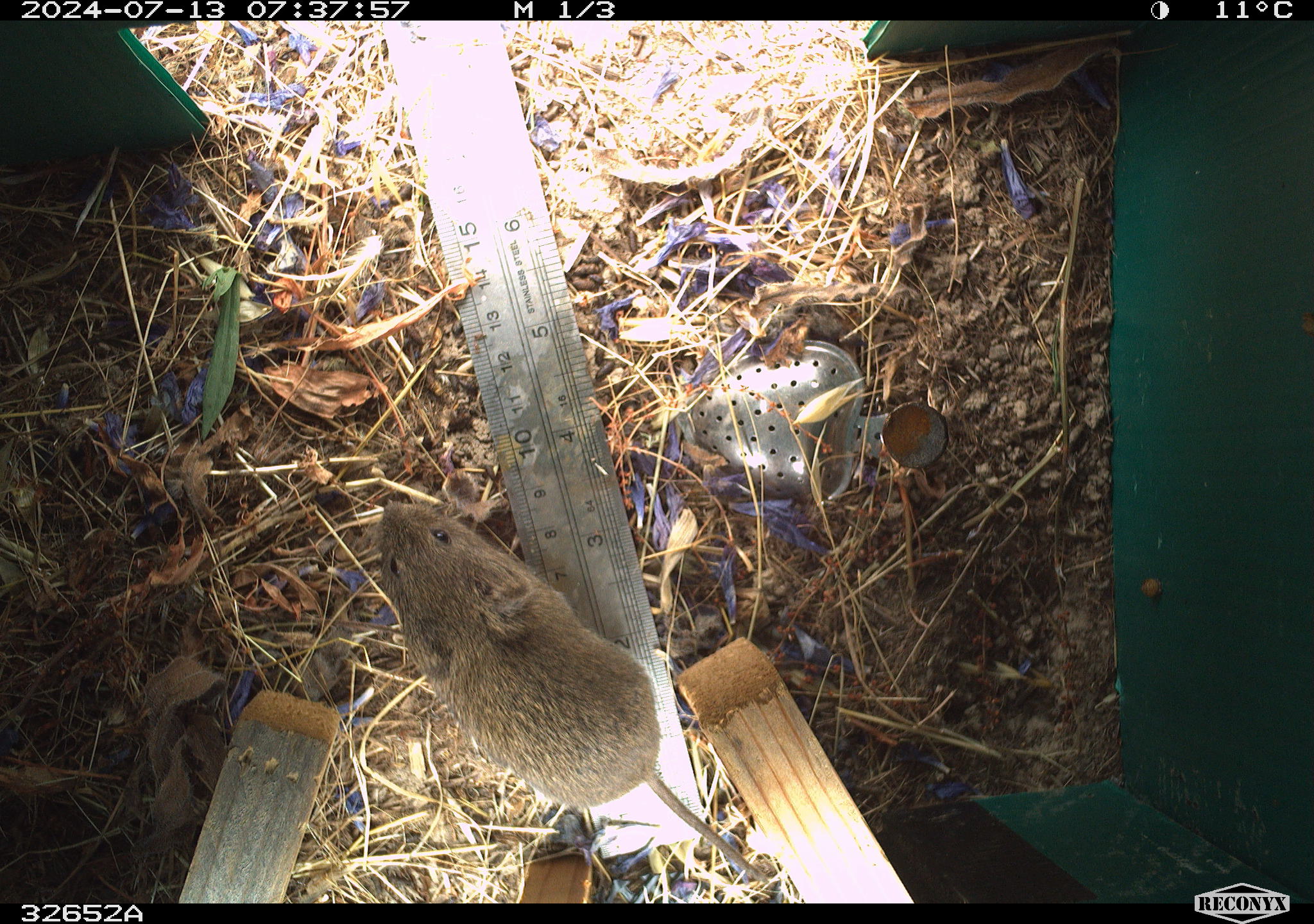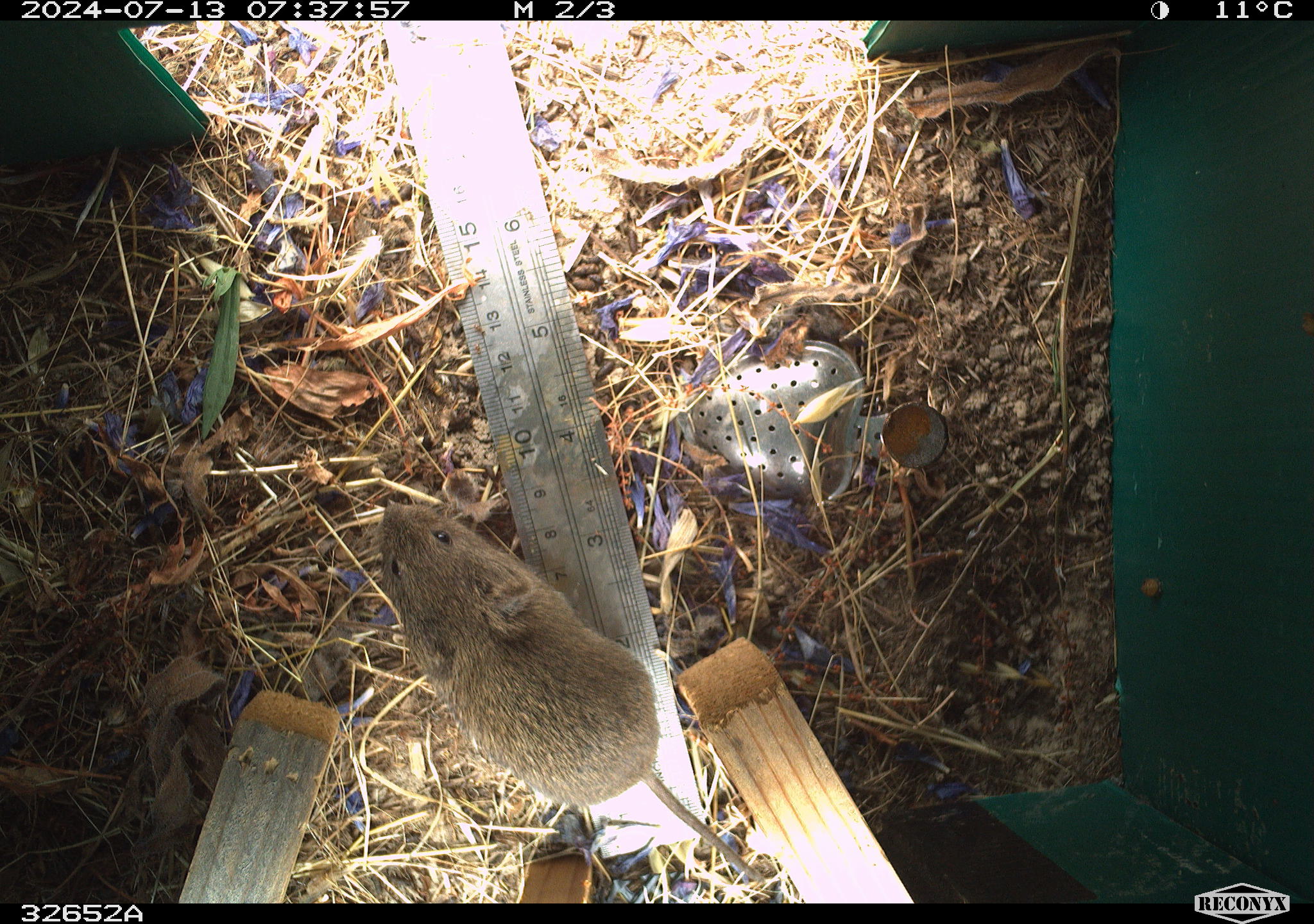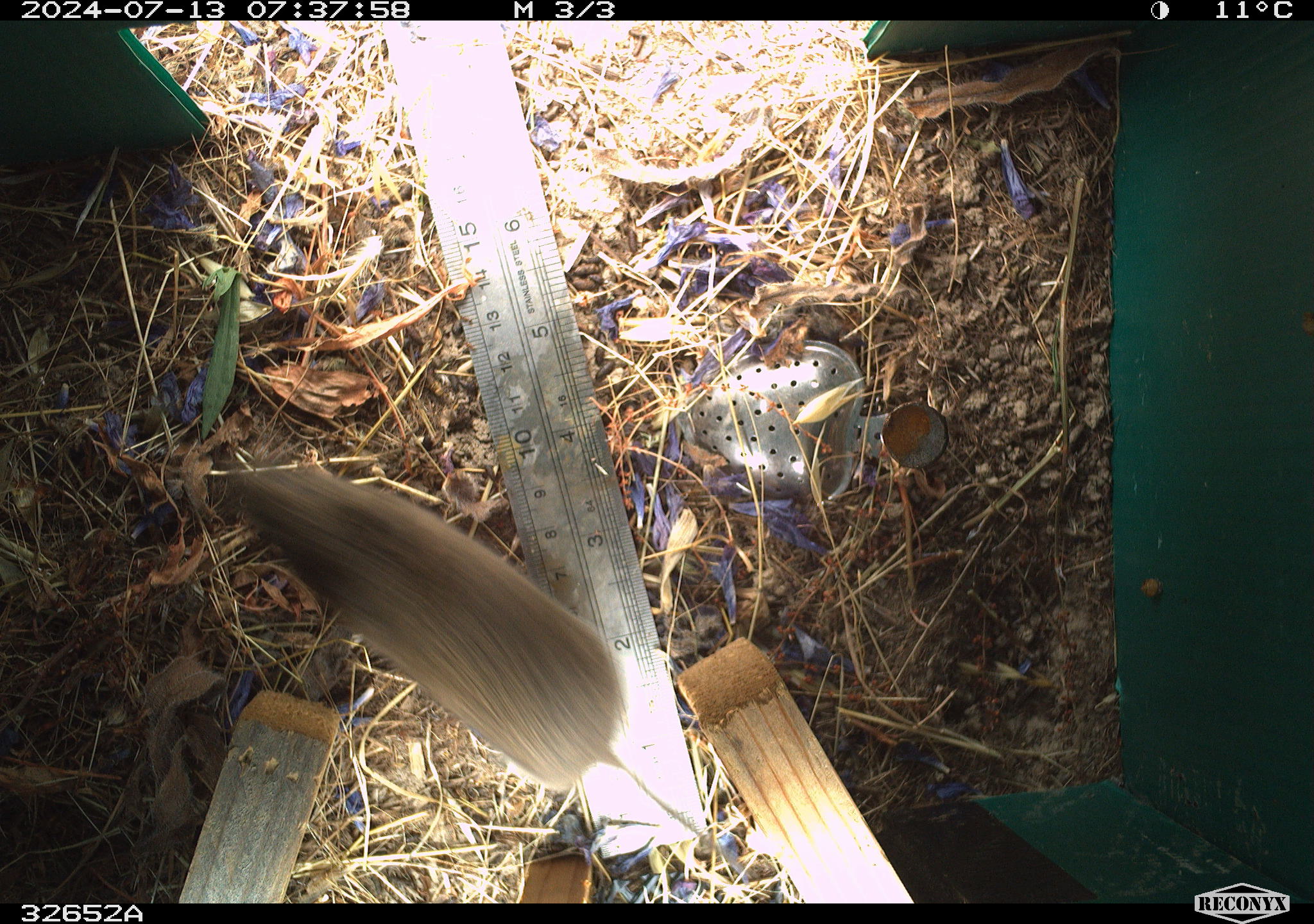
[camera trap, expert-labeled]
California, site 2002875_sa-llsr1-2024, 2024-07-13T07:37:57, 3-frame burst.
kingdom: Animalia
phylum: Chordata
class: Mammalia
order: Rodentia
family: Cricetidae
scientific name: Arvicolinae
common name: voles, lemmings, and muskrats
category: arvicolinae subfamily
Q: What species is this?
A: Arvicolinae subfamily (voles, lemmings, and muskrats) (Arvicolinae).